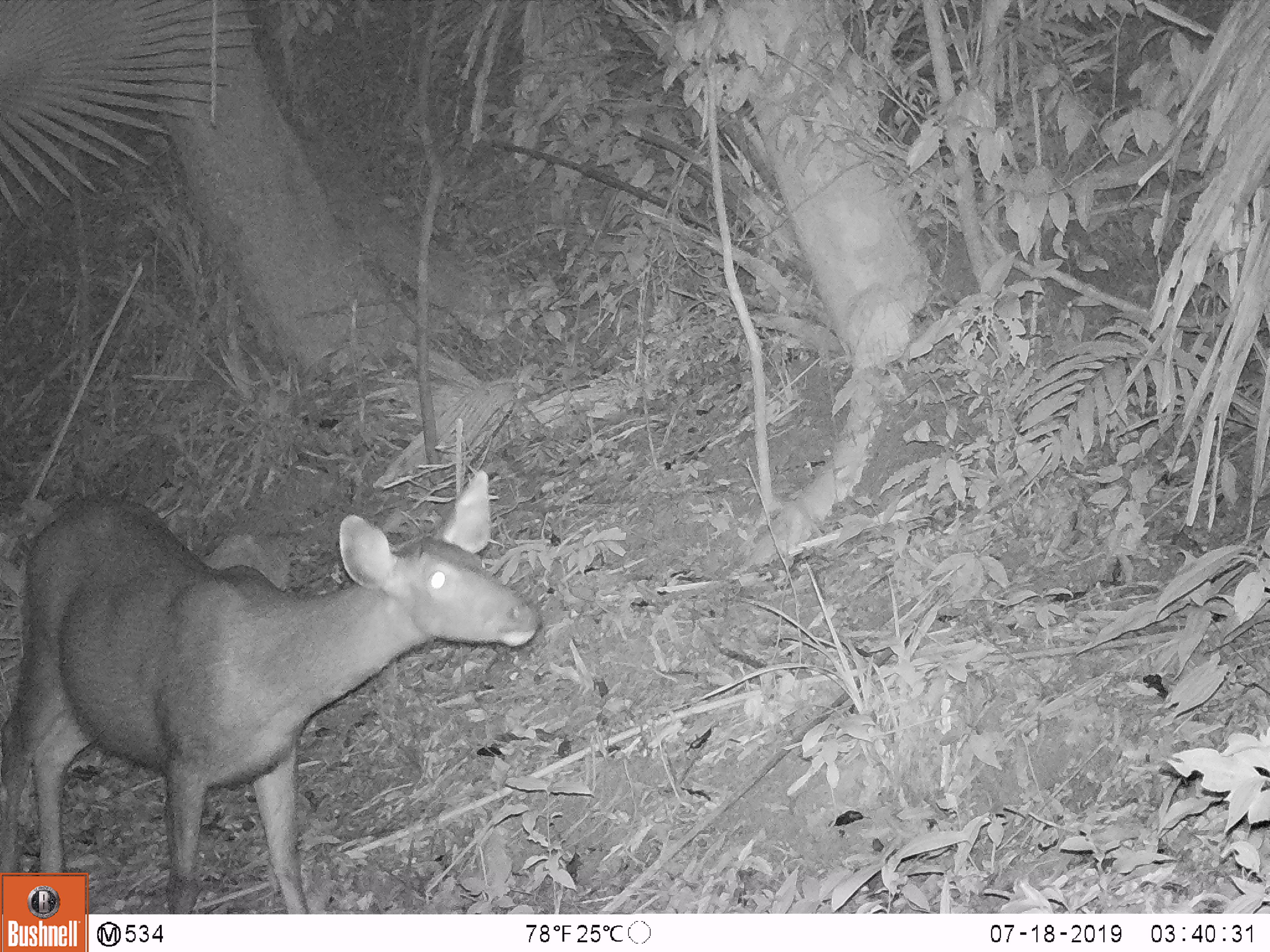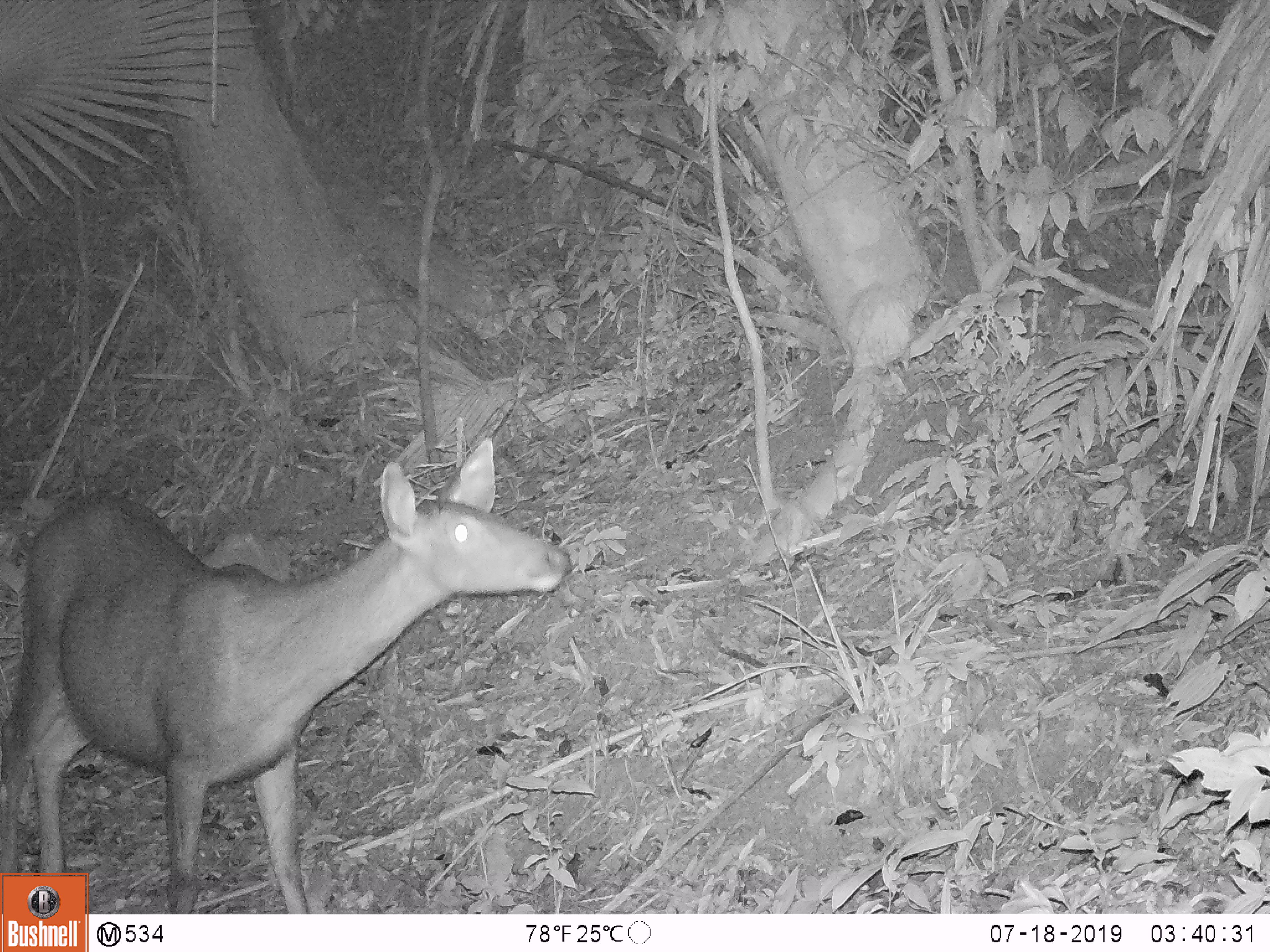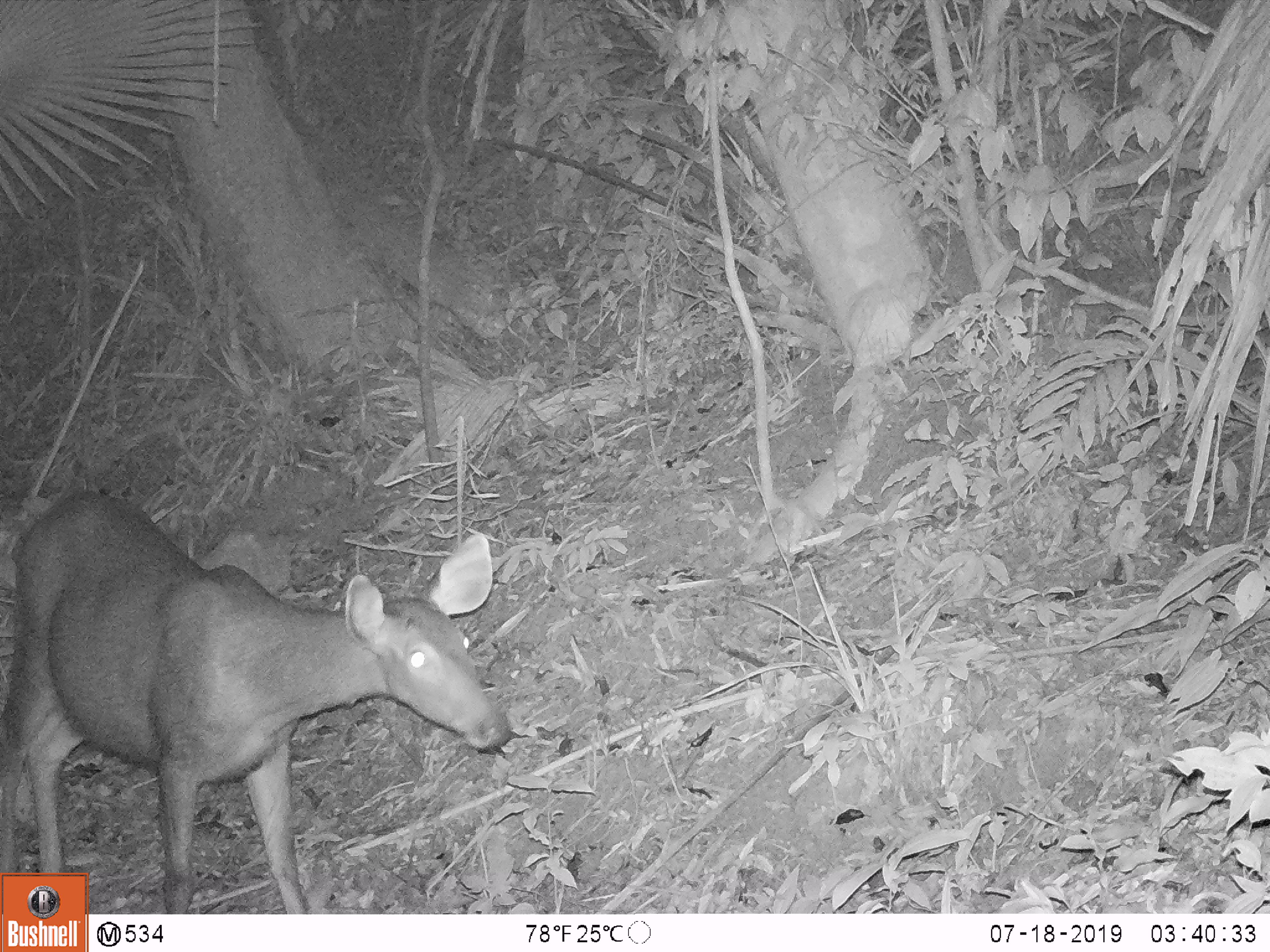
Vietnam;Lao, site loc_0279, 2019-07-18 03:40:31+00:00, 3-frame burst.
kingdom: Animalia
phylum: Chordata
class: Mammalia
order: Artiodactyla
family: Cervidae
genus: Rusa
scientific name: Rusa unicolor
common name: sambar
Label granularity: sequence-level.